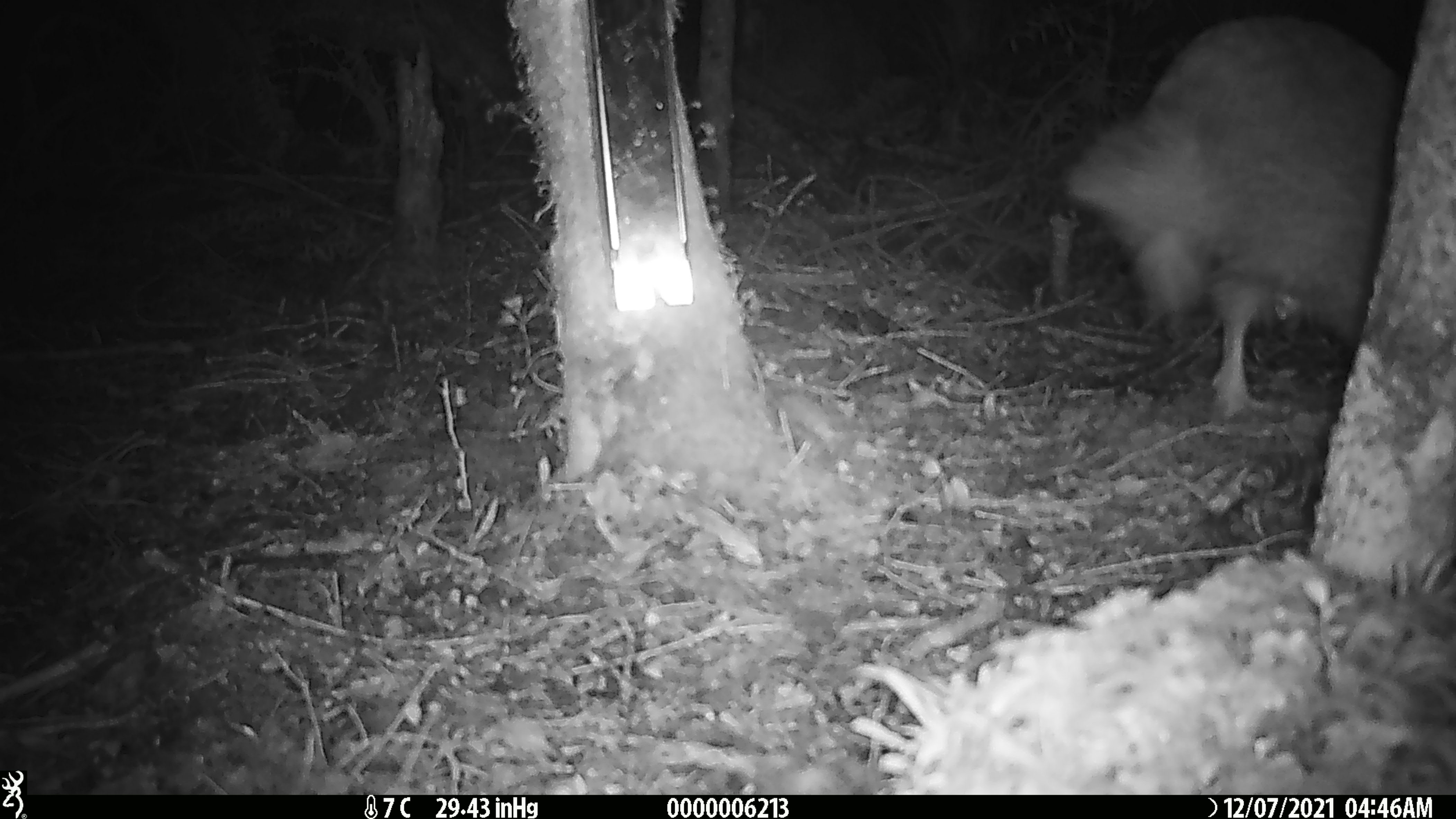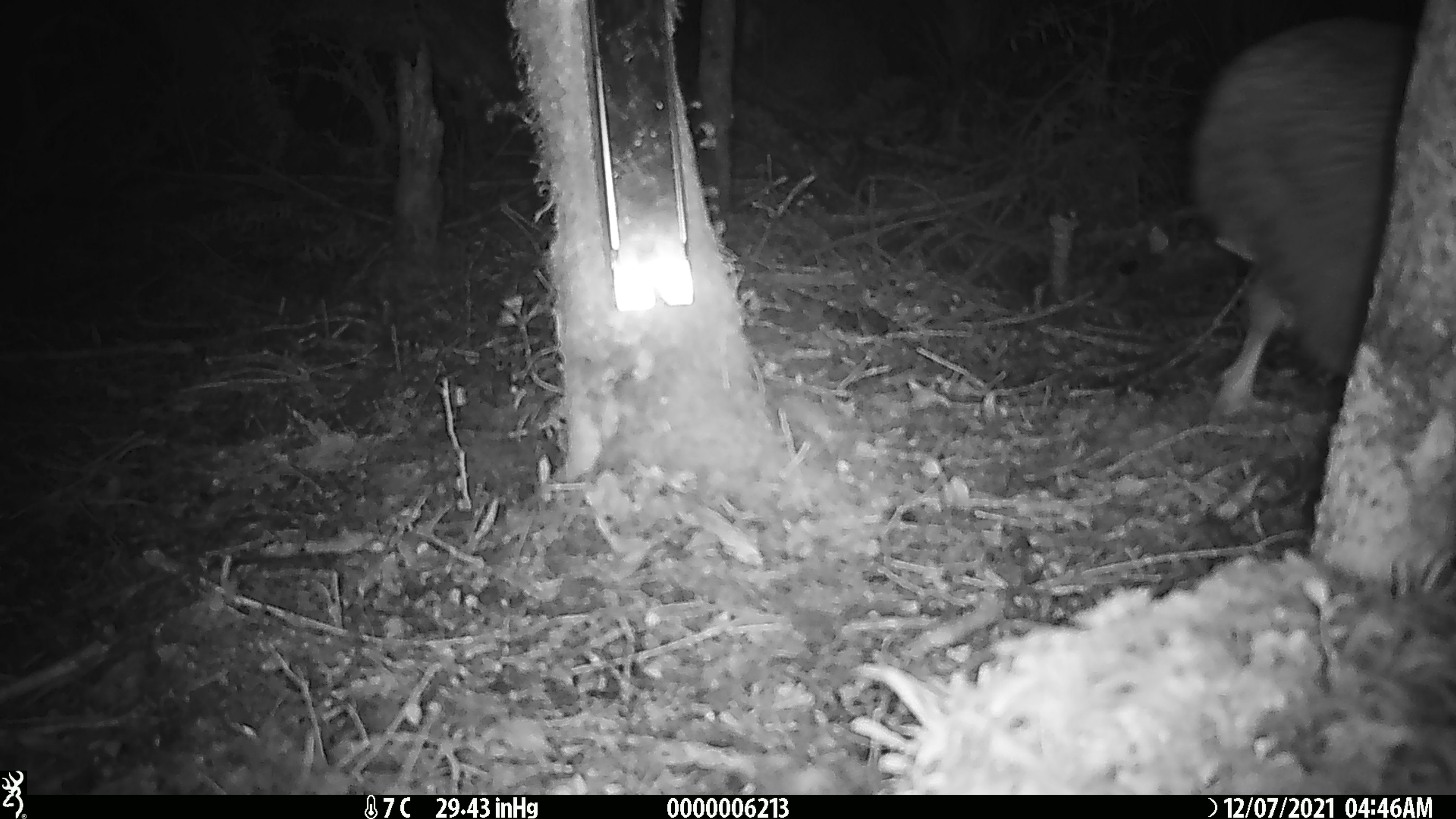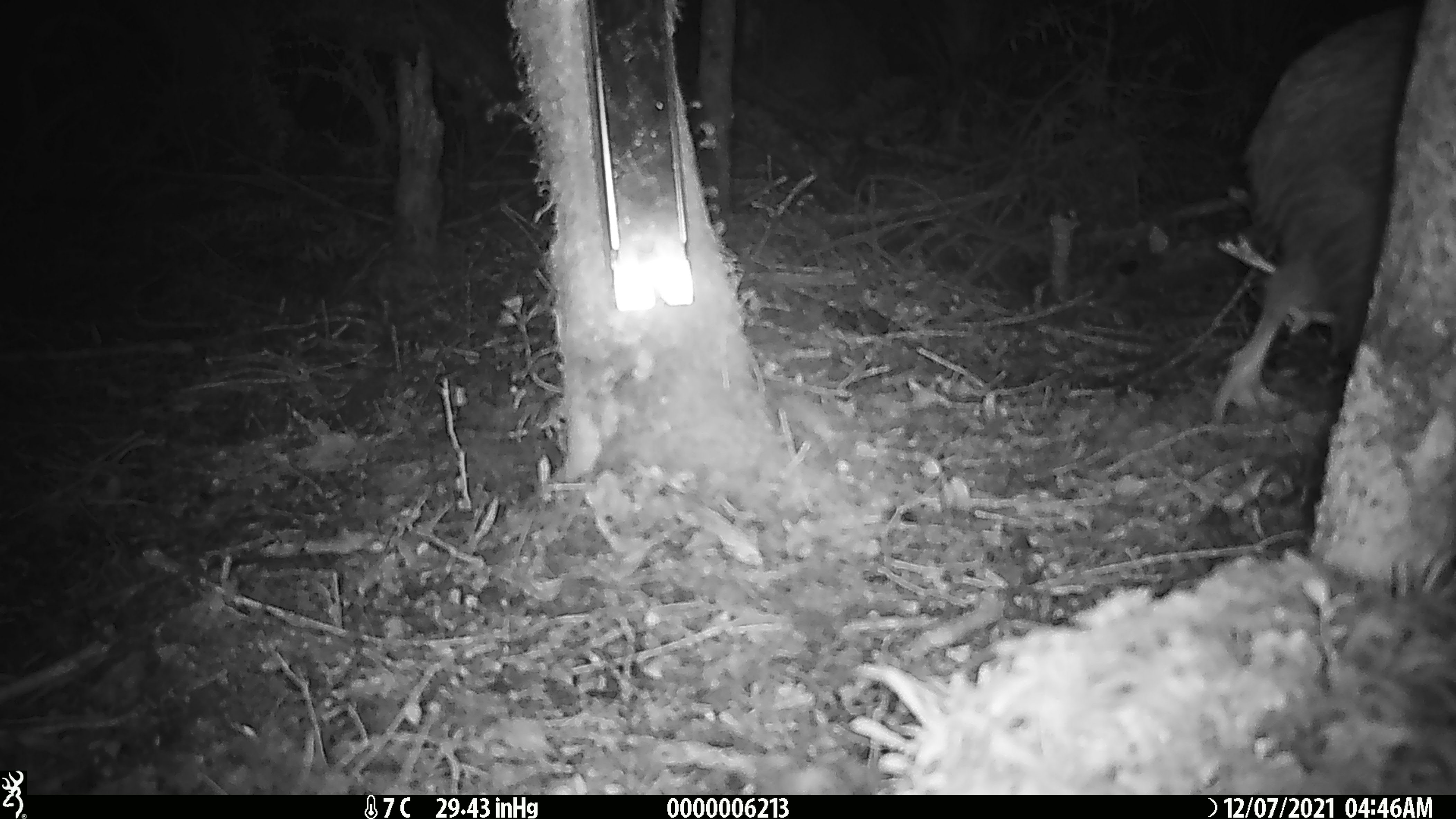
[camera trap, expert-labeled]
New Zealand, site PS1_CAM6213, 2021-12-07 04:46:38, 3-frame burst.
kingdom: Animalia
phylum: Chordata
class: Aves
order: Apterygiformes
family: Apterygidae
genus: Apteryx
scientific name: Apteryx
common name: kiwi